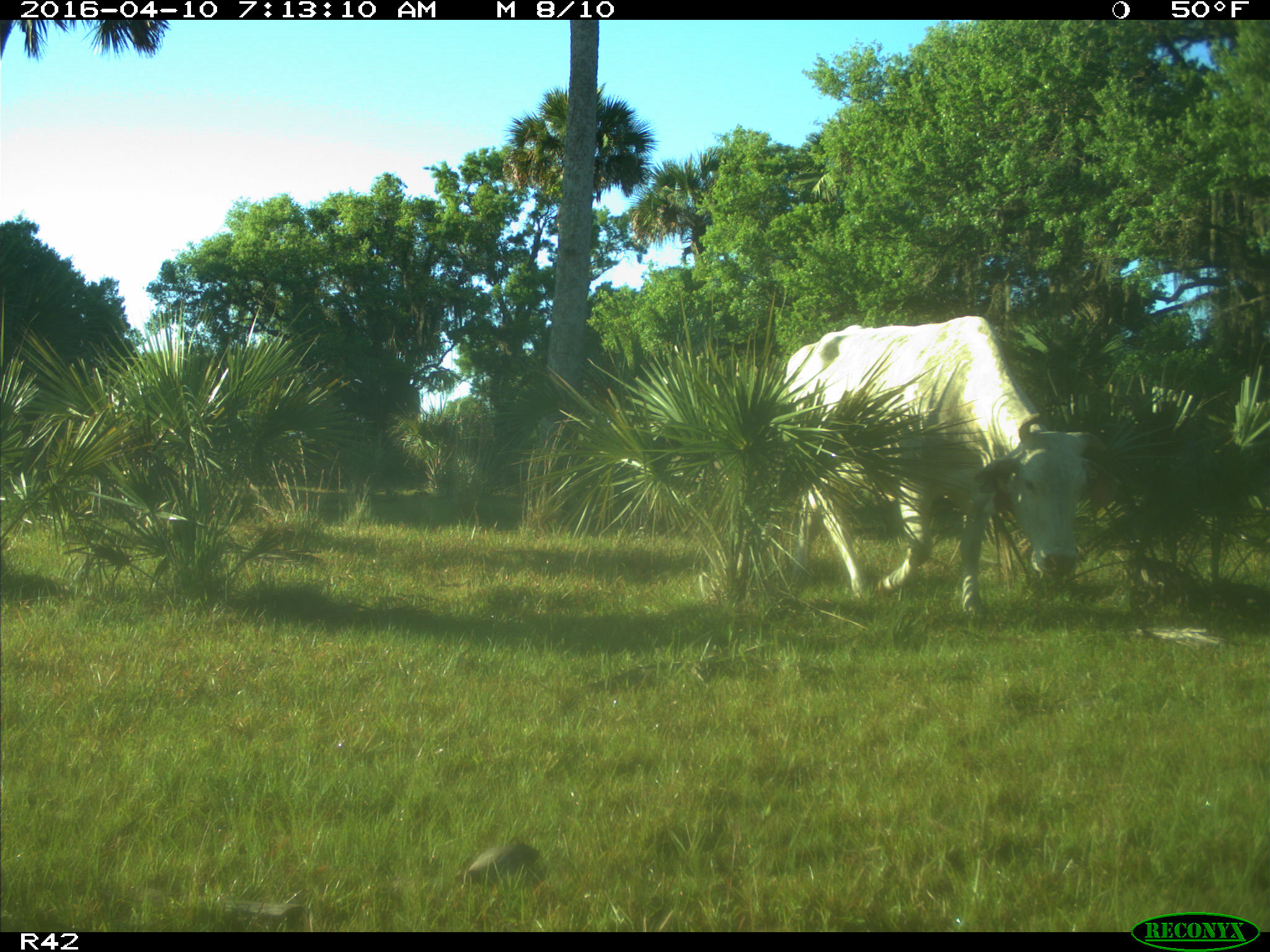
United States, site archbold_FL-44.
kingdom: Animalia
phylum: Chordata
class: Mammalia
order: Artiodactyla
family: Bovidae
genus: Bos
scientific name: Bos taurus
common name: domestic cow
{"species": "Bos taurus (domestic cow)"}